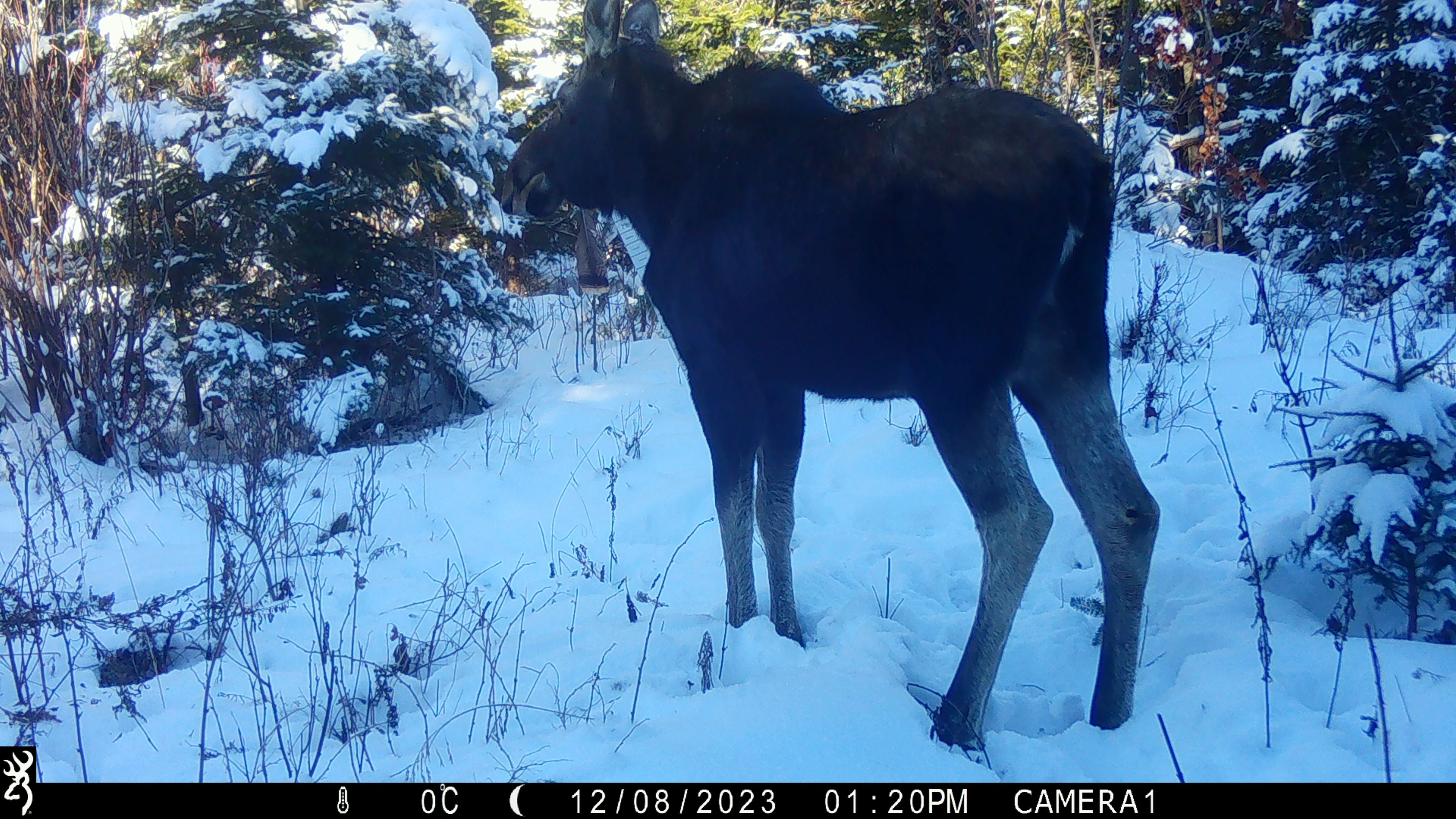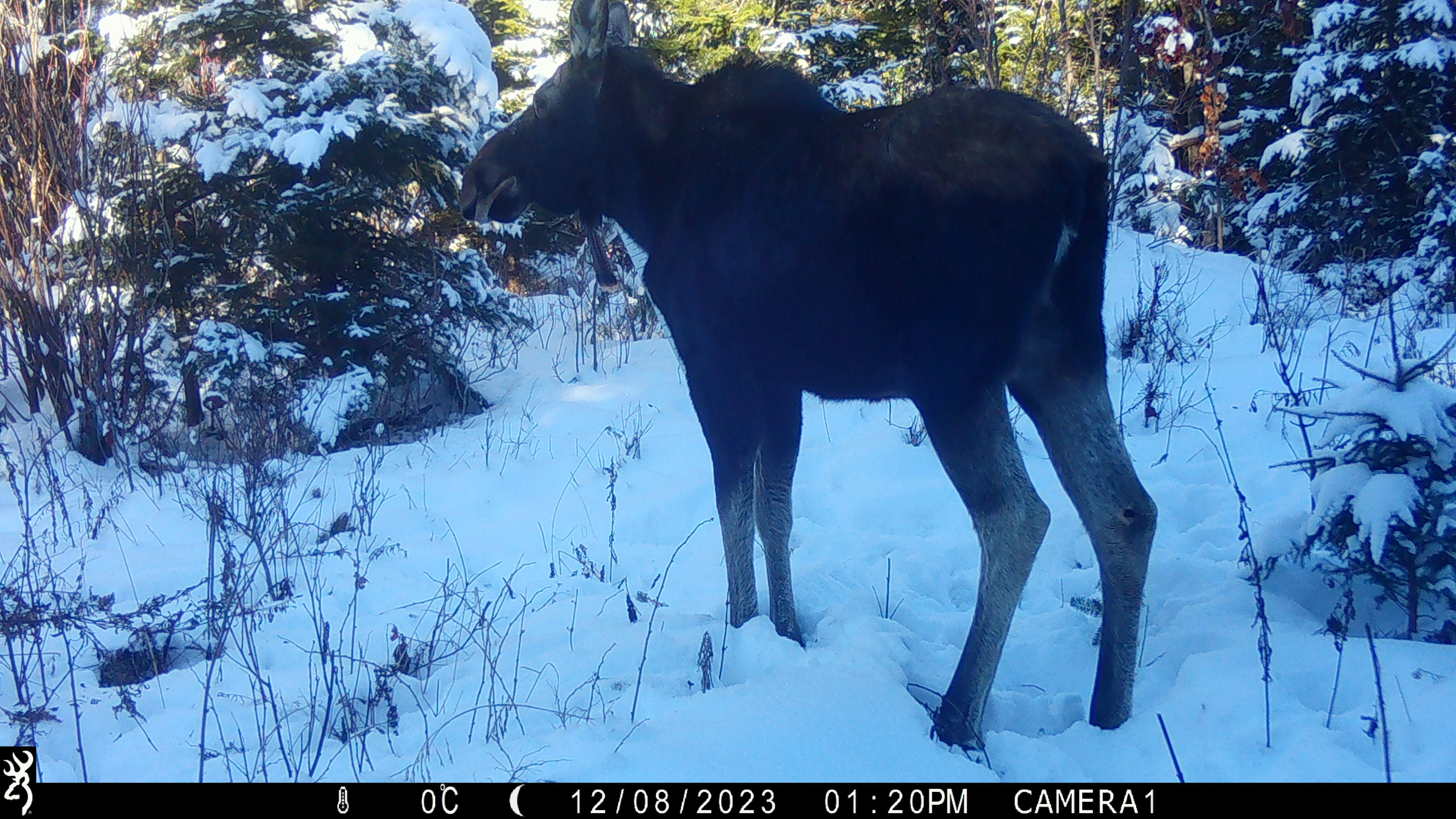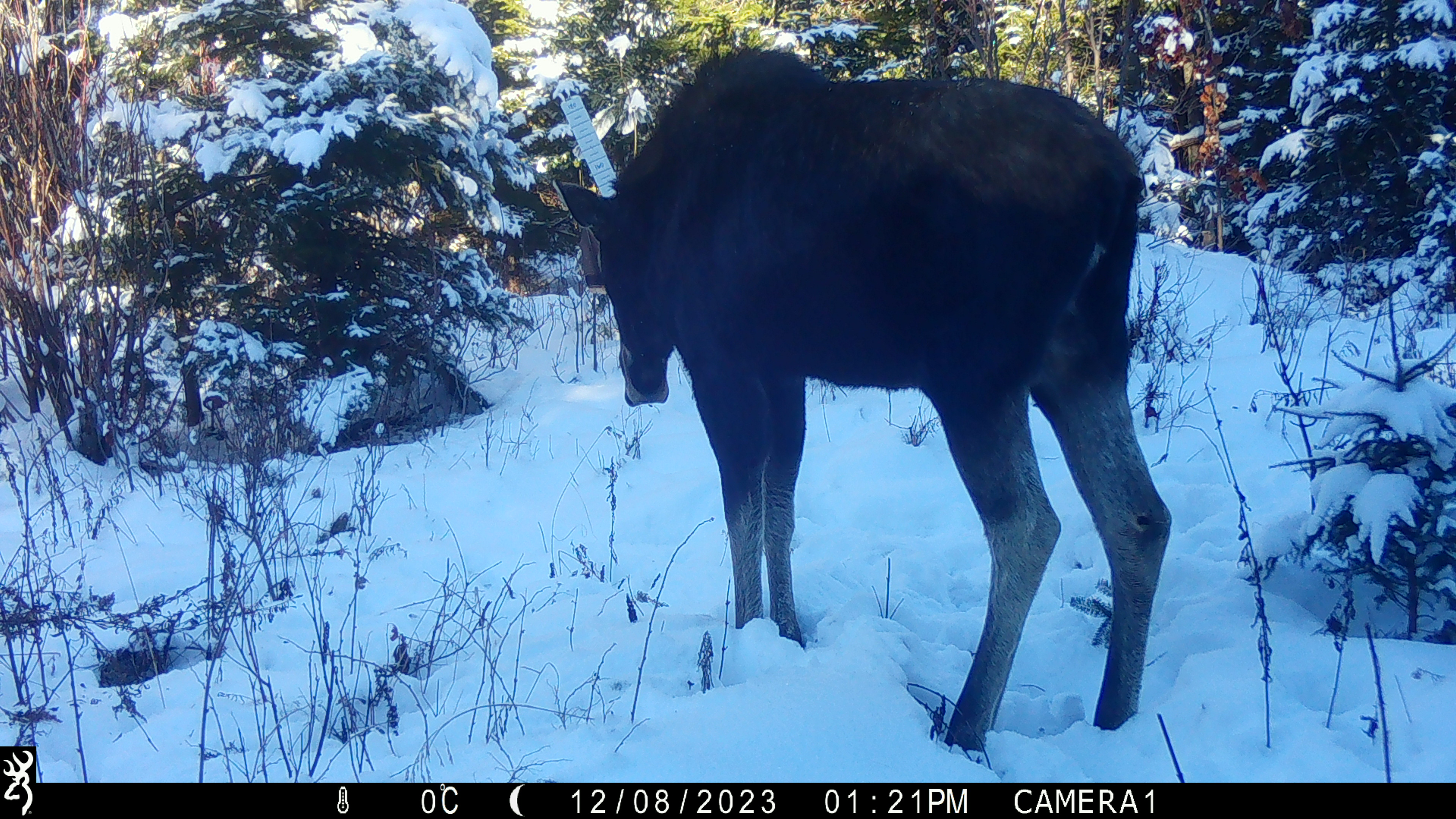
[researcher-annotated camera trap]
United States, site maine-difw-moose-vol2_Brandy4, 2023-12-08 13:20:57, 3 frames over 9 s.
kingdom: Animalia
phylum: Chordata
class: Mammalia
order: Artiodactyla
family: Cervidae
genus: Alces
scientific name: Alces alces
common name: moose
Moose (Alces alces).